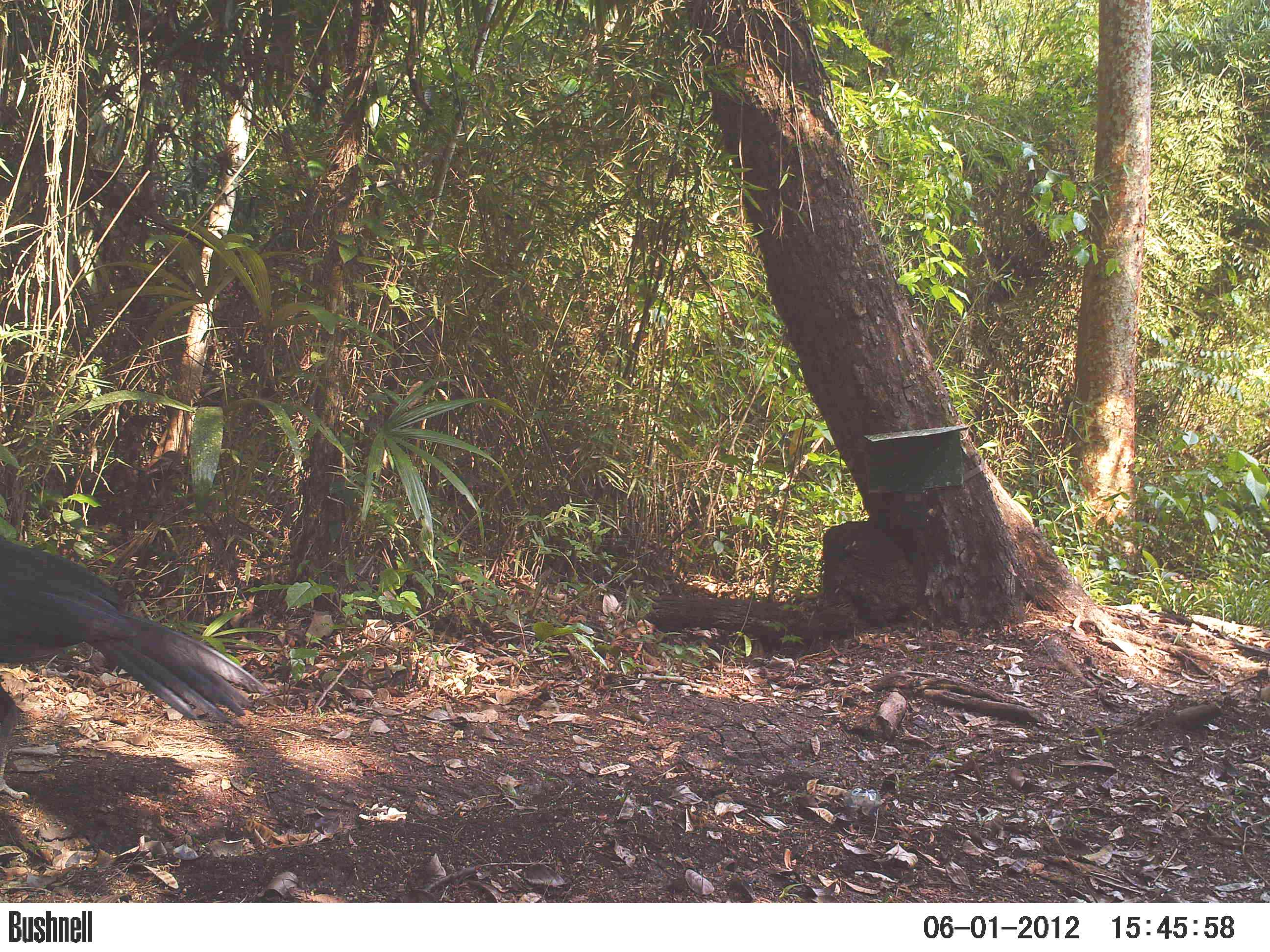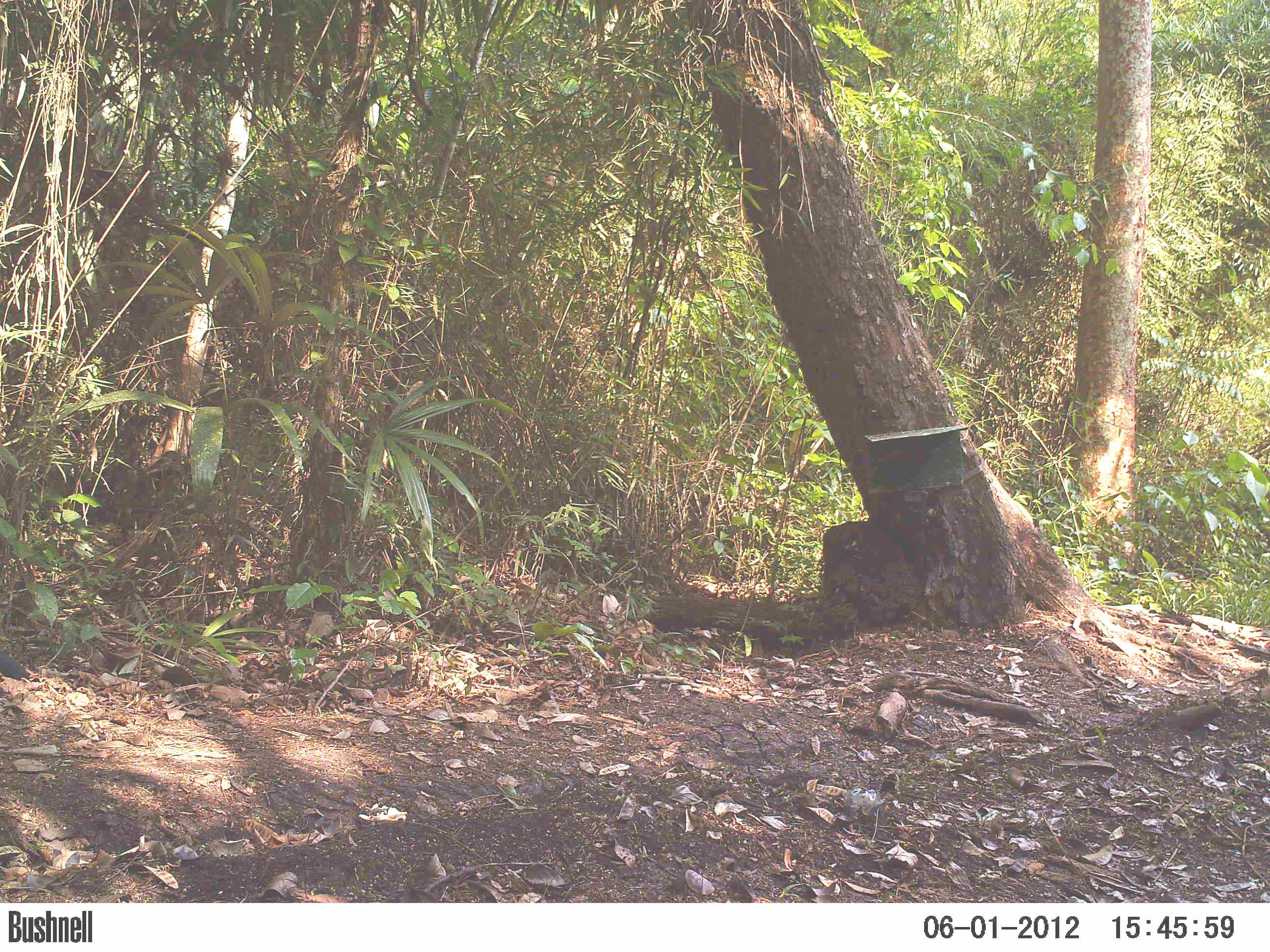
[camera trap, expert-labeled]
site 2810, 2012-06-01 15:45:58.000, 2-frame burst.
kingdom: Animalia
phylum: Chordata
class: Aves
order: Galliformes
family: Cracidae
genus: Crax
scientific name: Crax rubra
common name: great curassow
Crax rubra (great curassow), count 1, age adult, sex male.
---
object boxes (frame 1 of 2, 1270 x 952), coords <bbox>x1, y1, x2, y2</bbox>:
crax rubra: <bbox>1, 540, 265, 730</bbox>